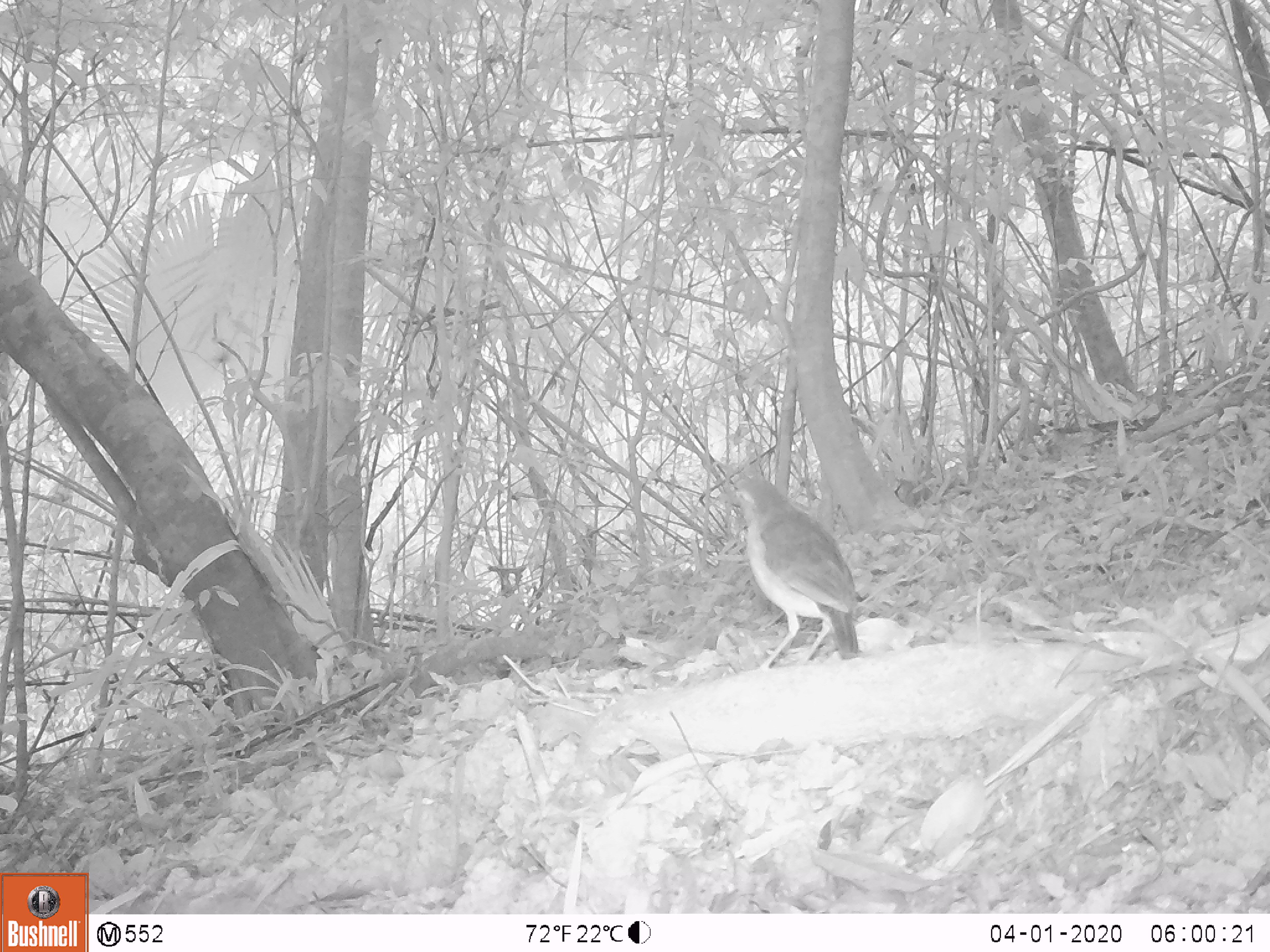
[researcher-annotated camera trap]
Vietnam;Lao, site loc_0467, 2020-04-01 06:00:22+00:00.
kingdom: Animalia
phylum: Chordata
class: Aves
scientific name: Aves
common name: bird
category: unidentified bird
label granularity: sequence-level